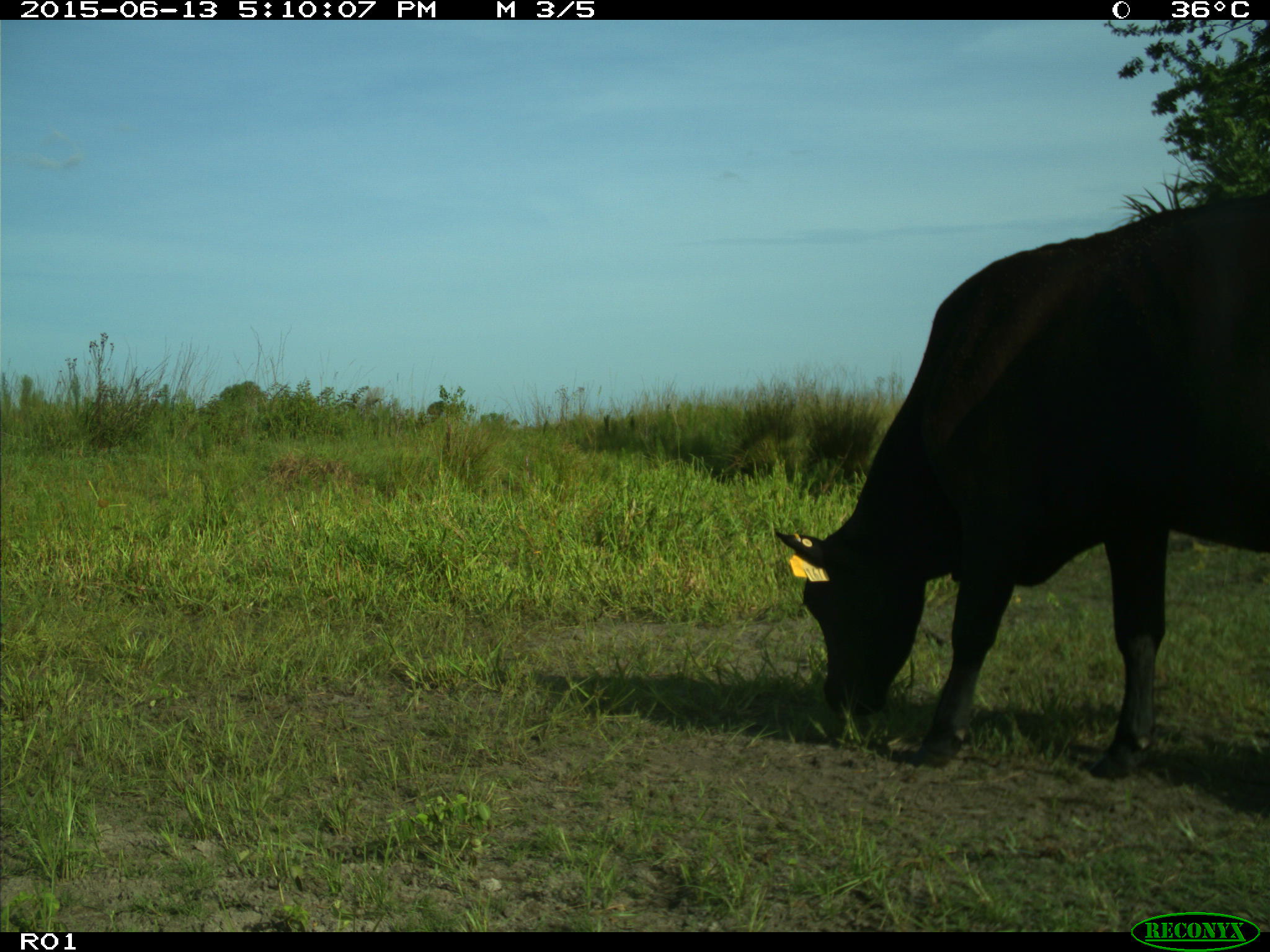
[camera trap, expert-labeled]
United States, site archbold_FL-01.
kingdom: Animalia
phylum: Chordata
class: Mammalia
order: Artiodactyla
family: Bovidae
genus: Bos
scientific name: Bos taurus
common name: domestic cow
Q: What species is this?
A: Bos taurus (domestic cow).